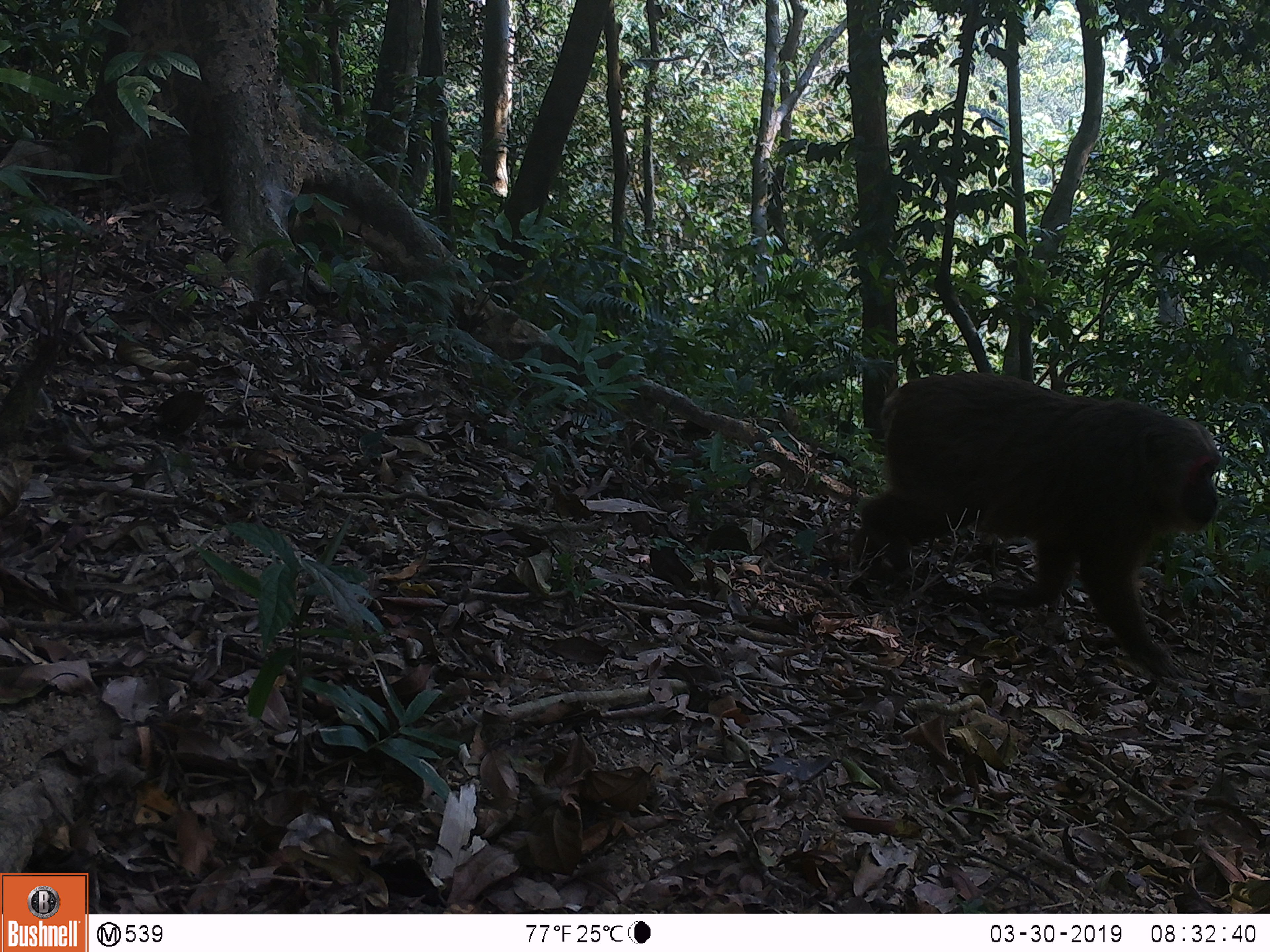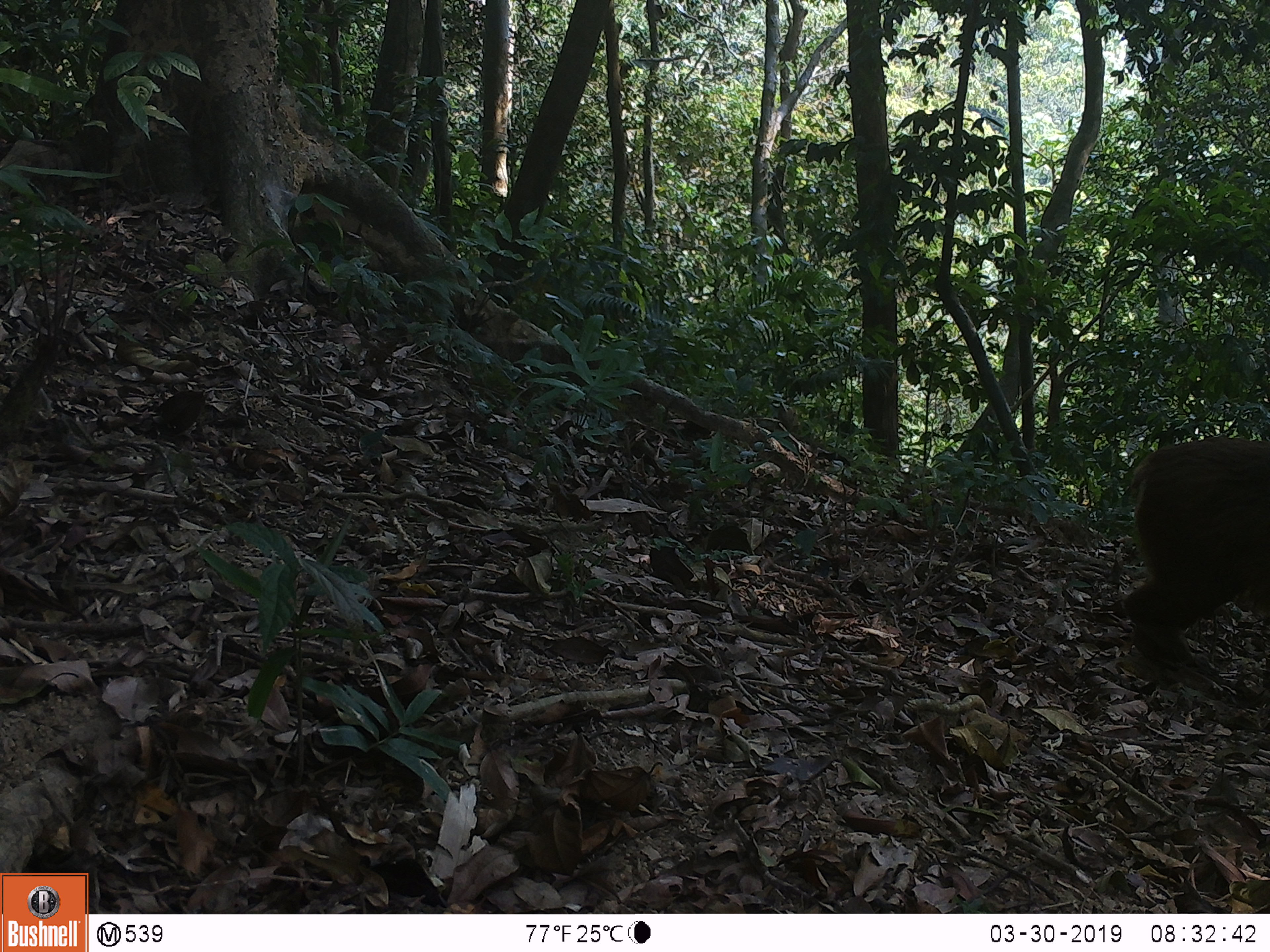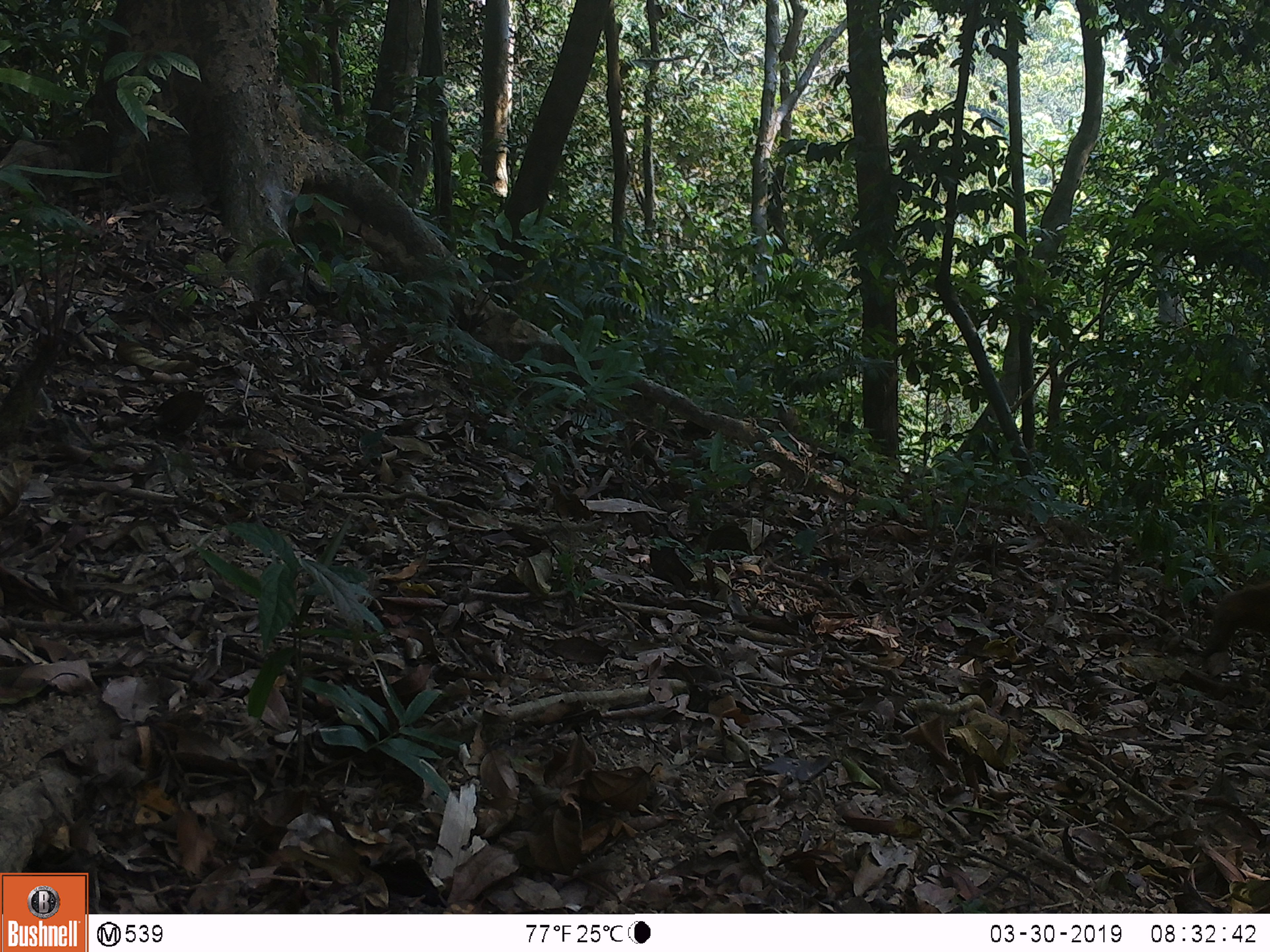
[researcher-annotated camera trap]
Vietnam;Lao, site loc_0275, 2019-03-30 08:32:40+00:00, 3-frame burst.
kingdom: Animalia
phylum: Chordata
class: Mammalia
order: Primates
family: Cercopithecidae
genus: Macaca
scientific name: Macaca arctoides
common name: stump-tailed macaque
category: stump tailed macaque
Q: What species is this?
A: Stump tailed macaque (stump-tailed macaque) (Macaca arctoides).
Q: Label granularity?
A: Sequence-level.